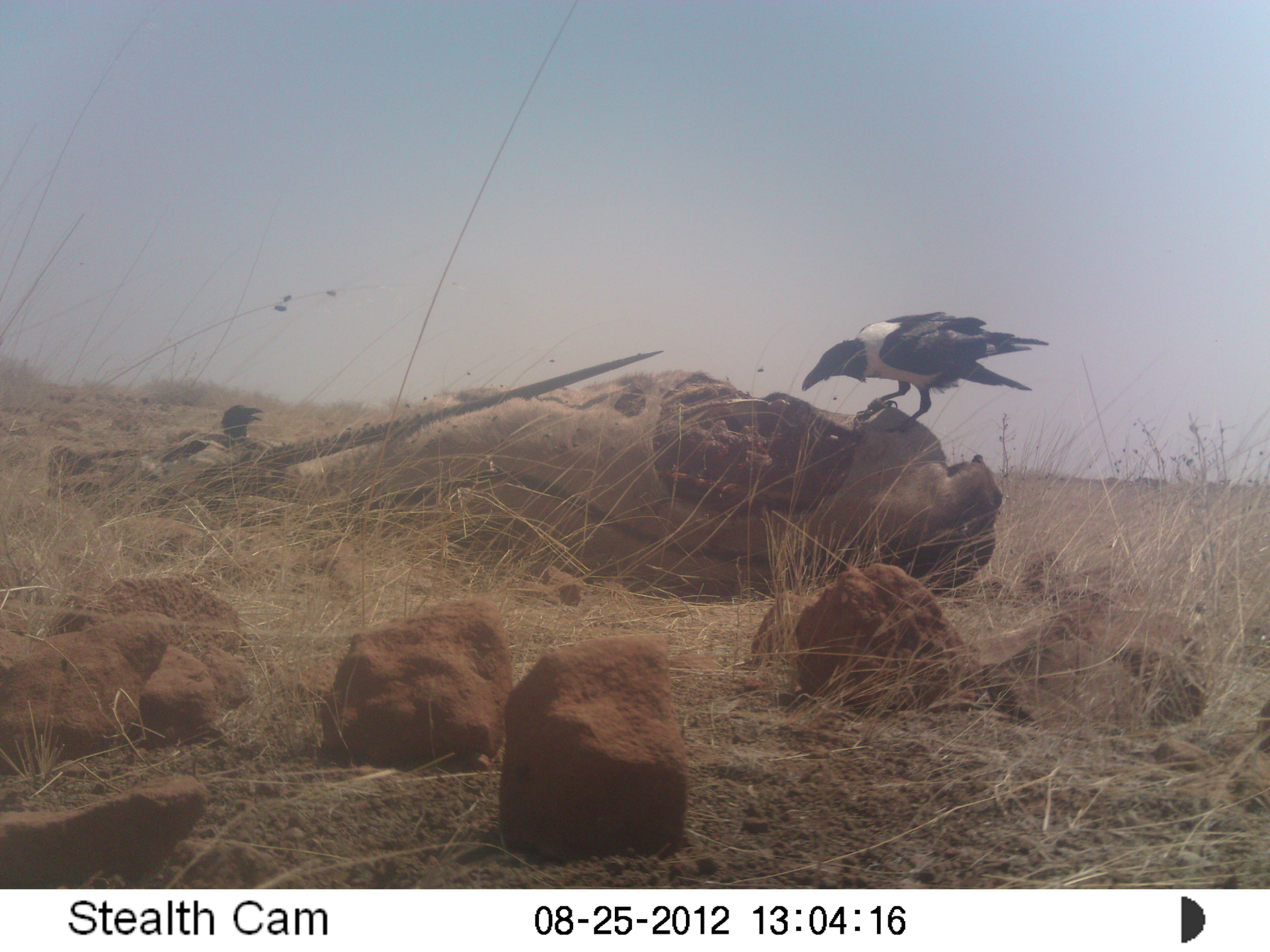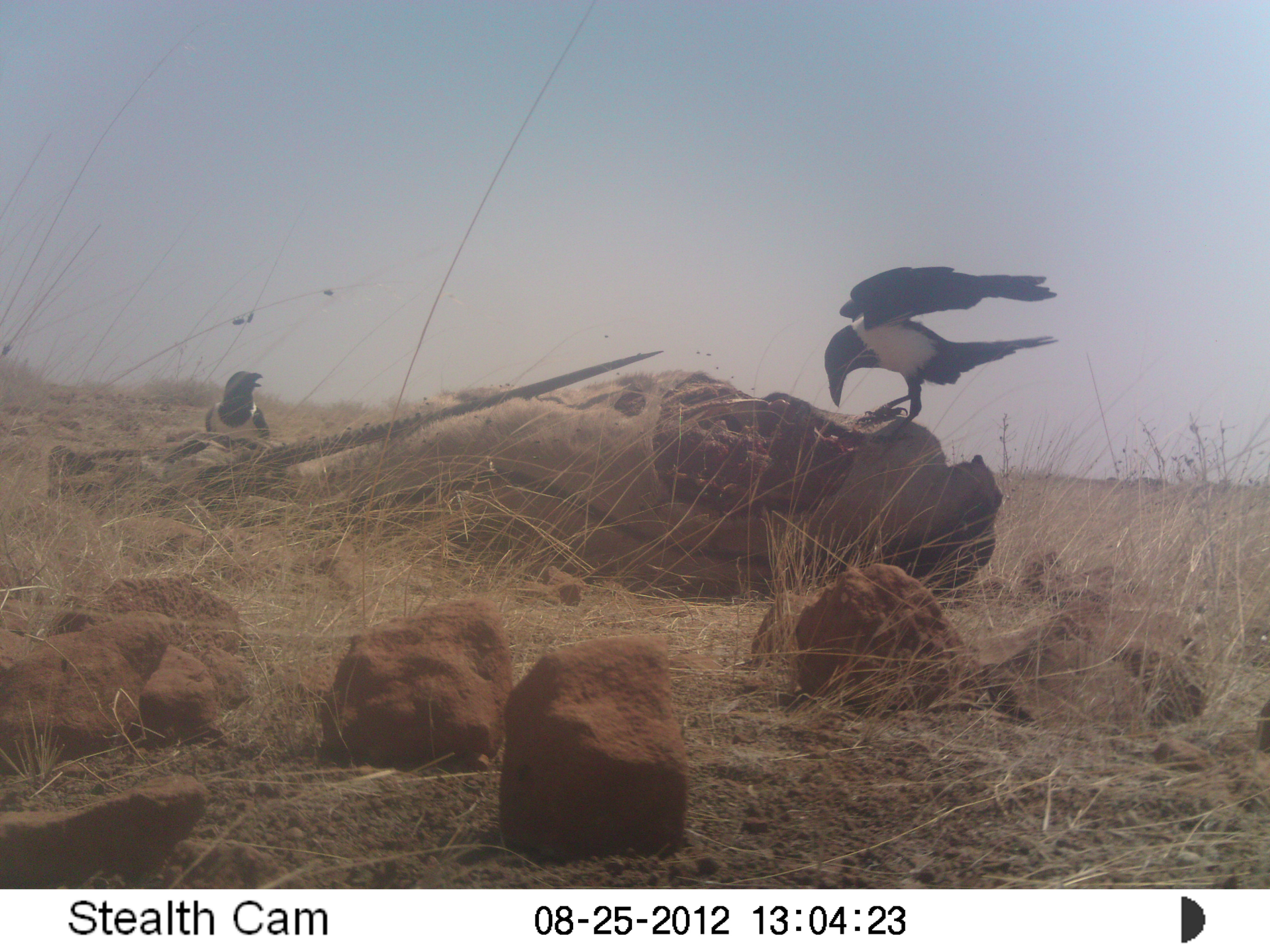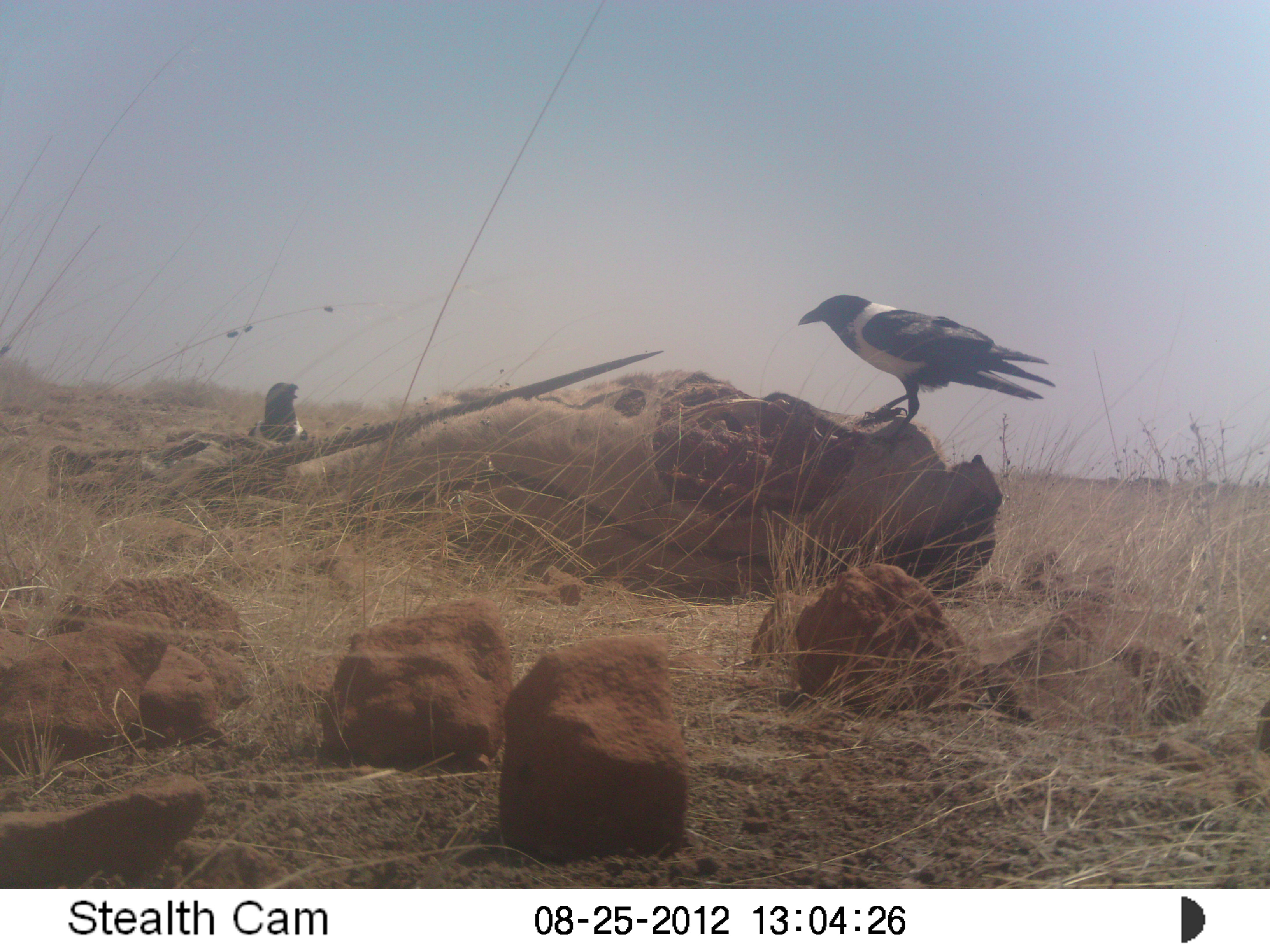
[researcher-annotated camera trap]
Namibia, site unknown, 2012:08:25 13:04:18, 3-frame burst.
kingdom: Animalia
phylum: Chordata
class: Aves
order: Passeriformes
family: Corvidae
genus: Corvus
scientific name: Corvus albus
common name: pied crow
Corvus albus (pied crow).